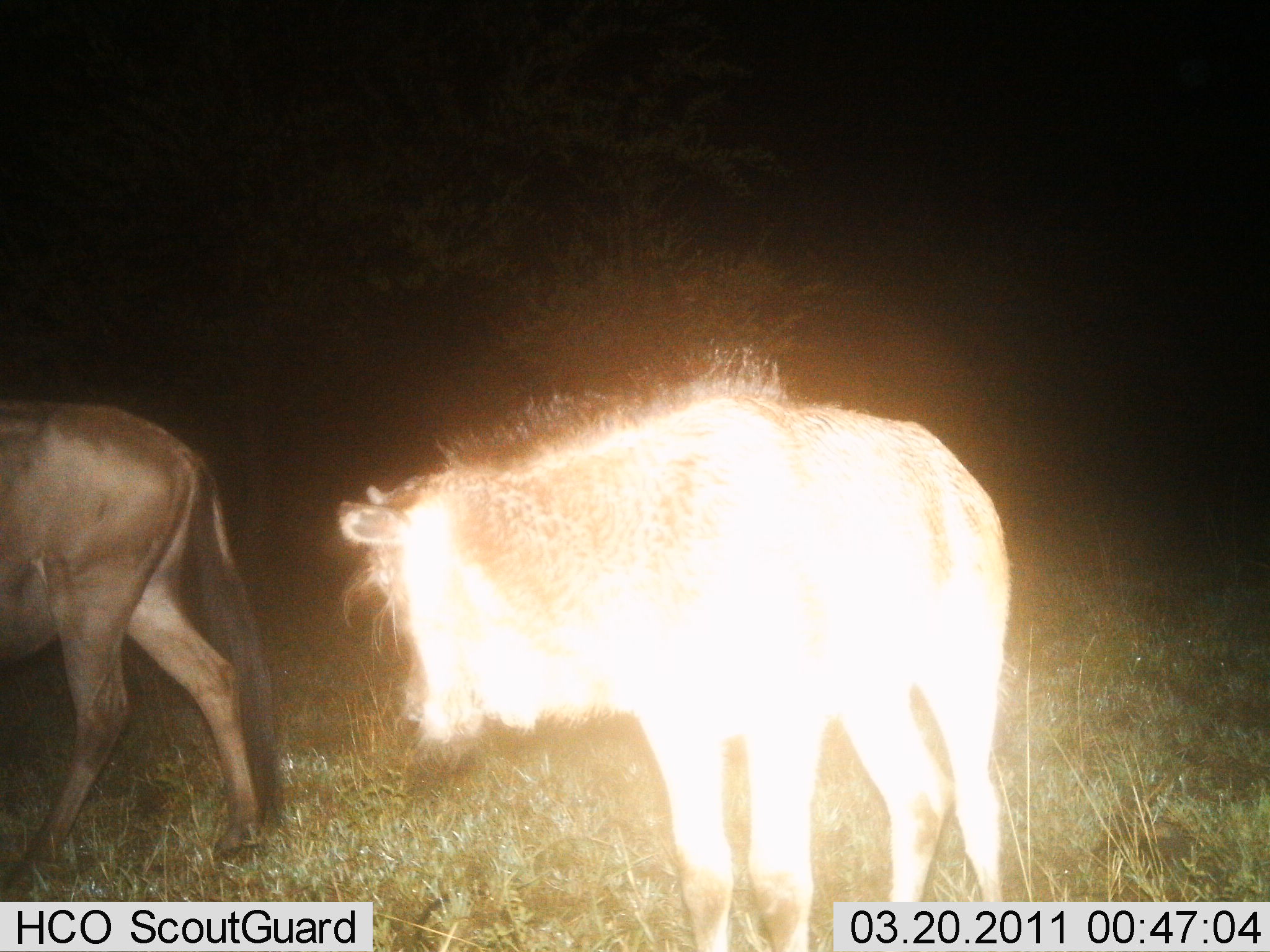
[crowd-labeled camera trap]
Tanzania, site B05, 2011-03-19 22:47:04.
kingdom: Animalia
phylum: Chordata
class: Mammalia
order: Artiodactyla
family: Bovidae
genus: Connochaetes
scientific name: Connochaetes taurinus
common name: blue wildebeest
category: wildebeest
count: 2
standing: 77%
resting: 0%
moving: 54%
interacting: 0%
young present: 38%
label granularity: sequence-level